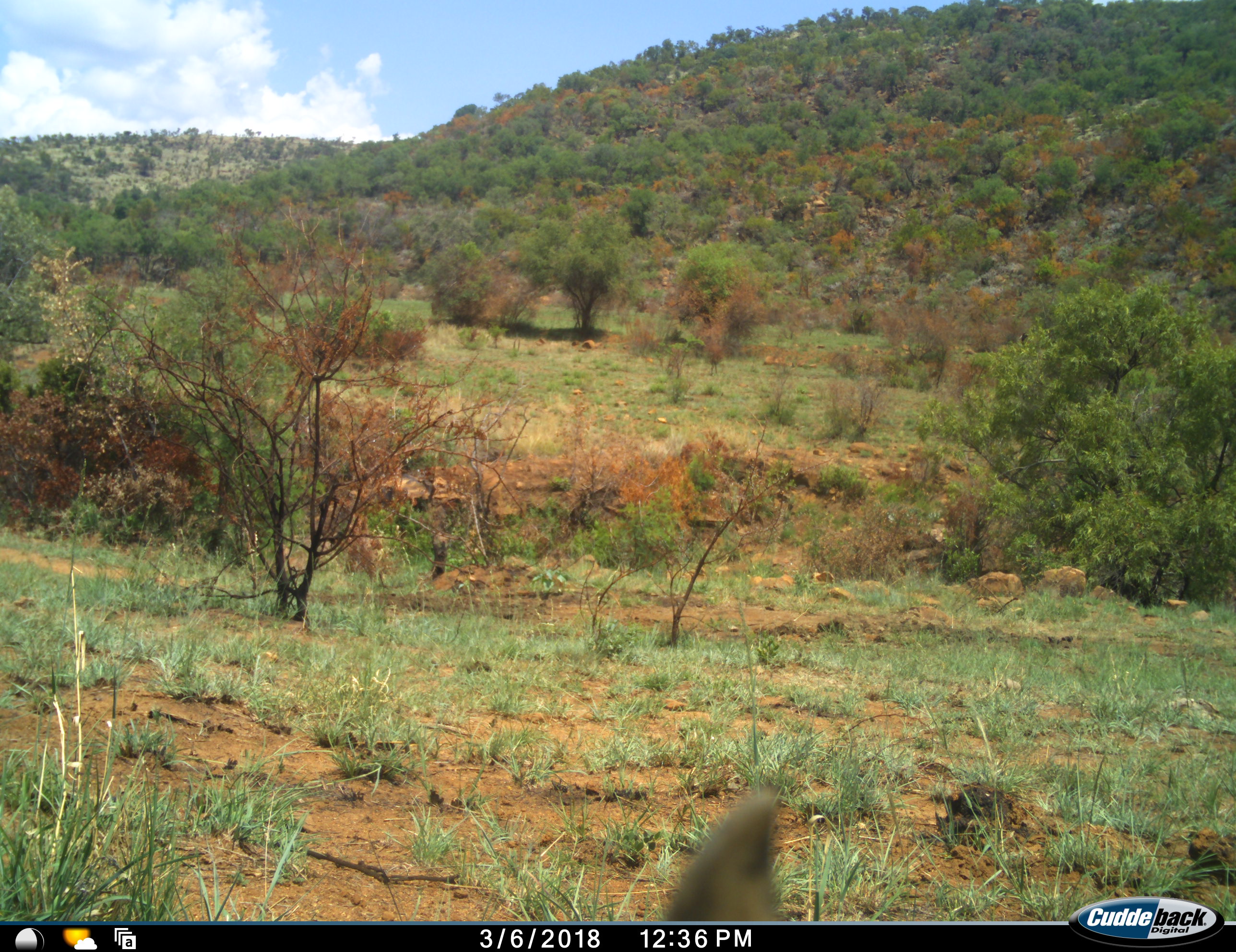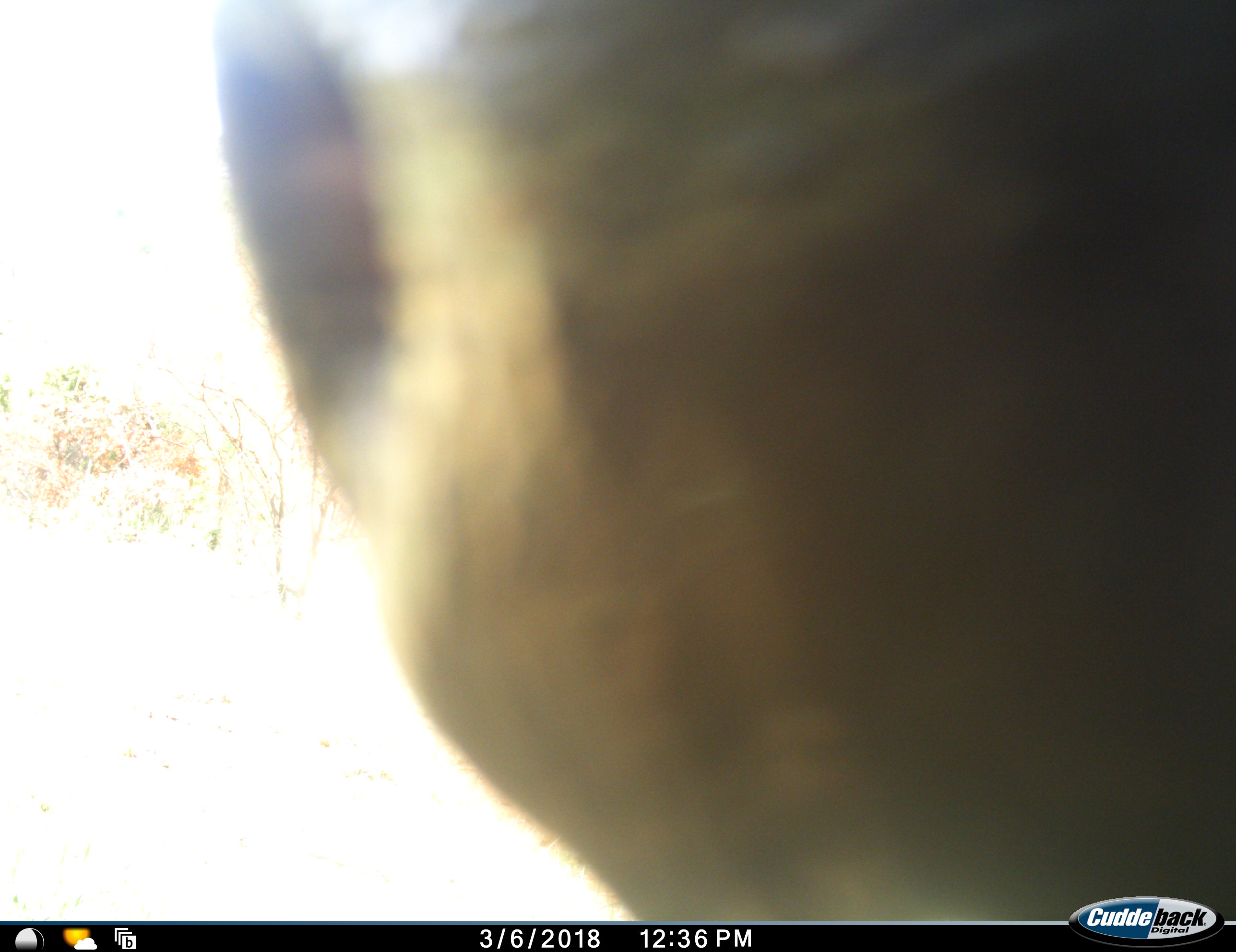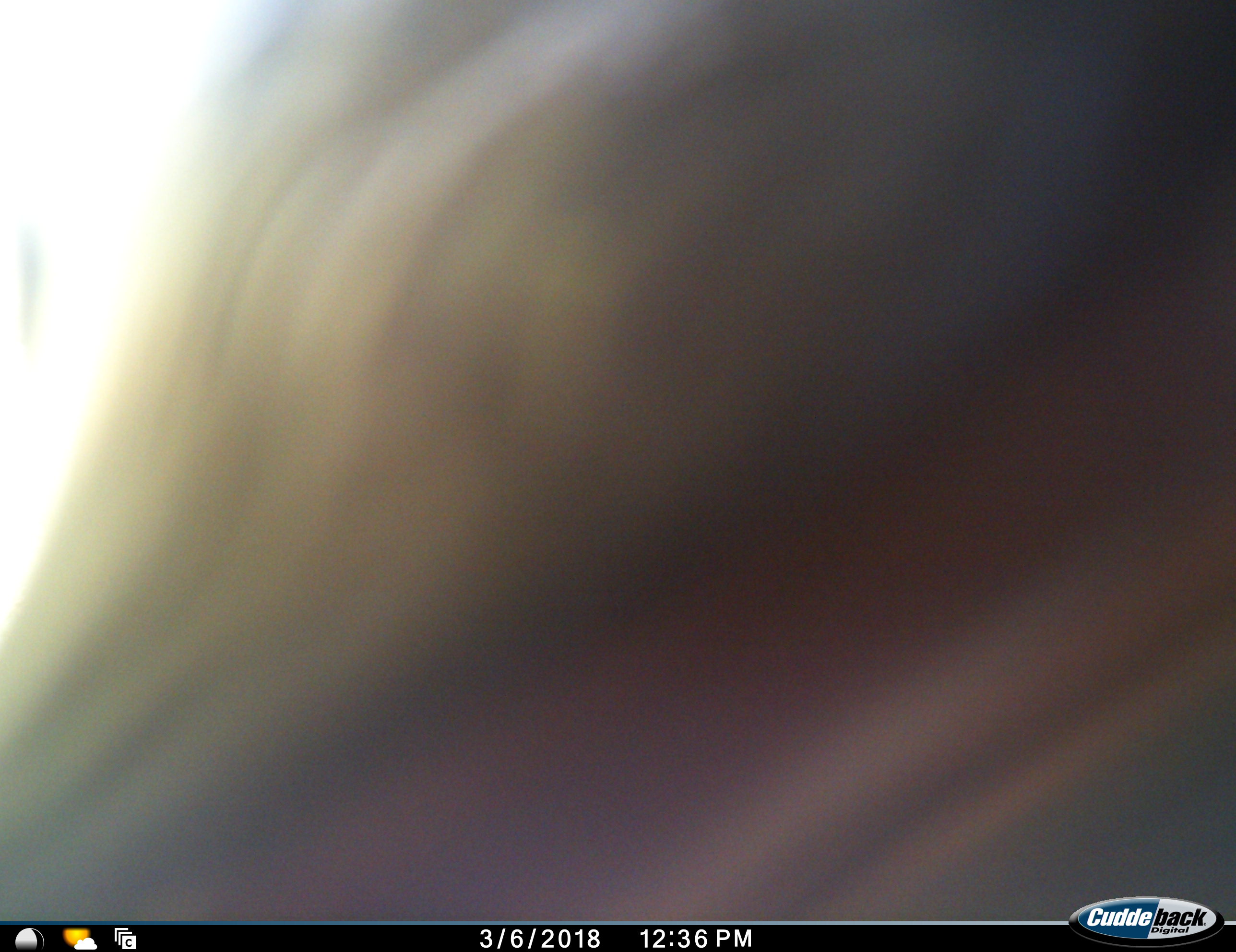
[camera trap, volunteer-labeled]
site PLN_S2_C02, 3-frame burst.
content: unidentified animal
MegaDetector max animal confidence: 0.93